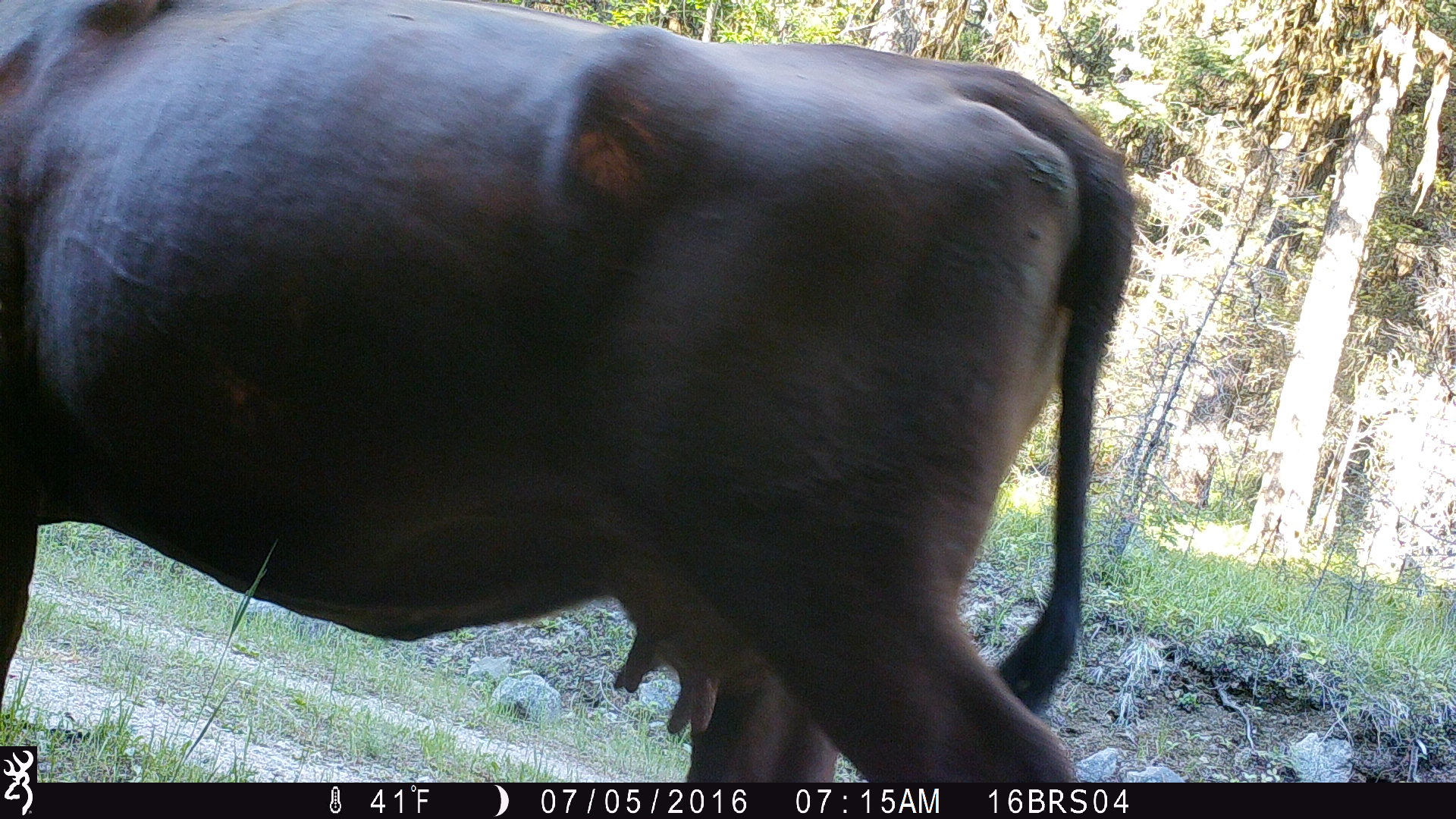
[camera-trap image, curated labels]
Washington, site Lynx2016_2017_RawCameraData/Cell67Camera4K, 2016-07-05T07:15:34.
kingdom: Animalia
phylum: Chordata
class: Mammalia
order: Artiodactyla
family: Bovidae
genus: Bos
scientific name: Bos taurus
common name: domestic cattle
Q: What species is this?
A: Domestic cattle (Bos taurus).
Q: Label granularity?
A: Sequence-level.